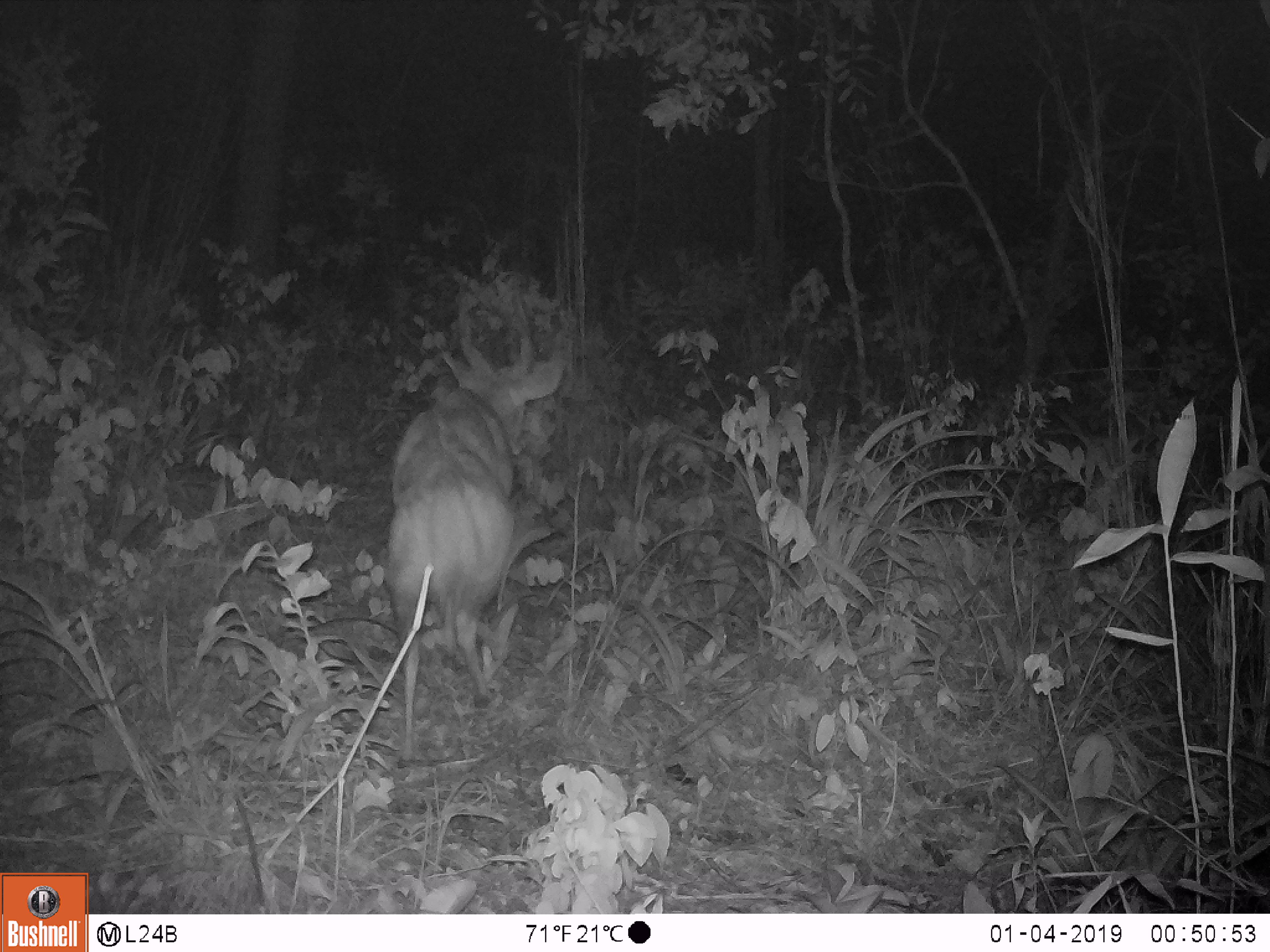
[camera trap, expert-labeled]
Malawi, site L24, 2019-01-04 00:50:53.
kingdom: Animalia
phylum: Chordata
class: Mammalia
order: Artiodactyla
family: Bovidae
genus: Tragelaphus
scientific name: Tragelaphus sylvaticus sylvaticus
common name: cape bushbuck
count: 1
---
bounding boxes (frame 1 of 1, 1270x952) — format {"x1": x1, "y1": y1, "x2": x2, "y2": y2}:
cape bushbuck: {"x1": 373, "y1": 287, "x2": 563, "y2": 772}